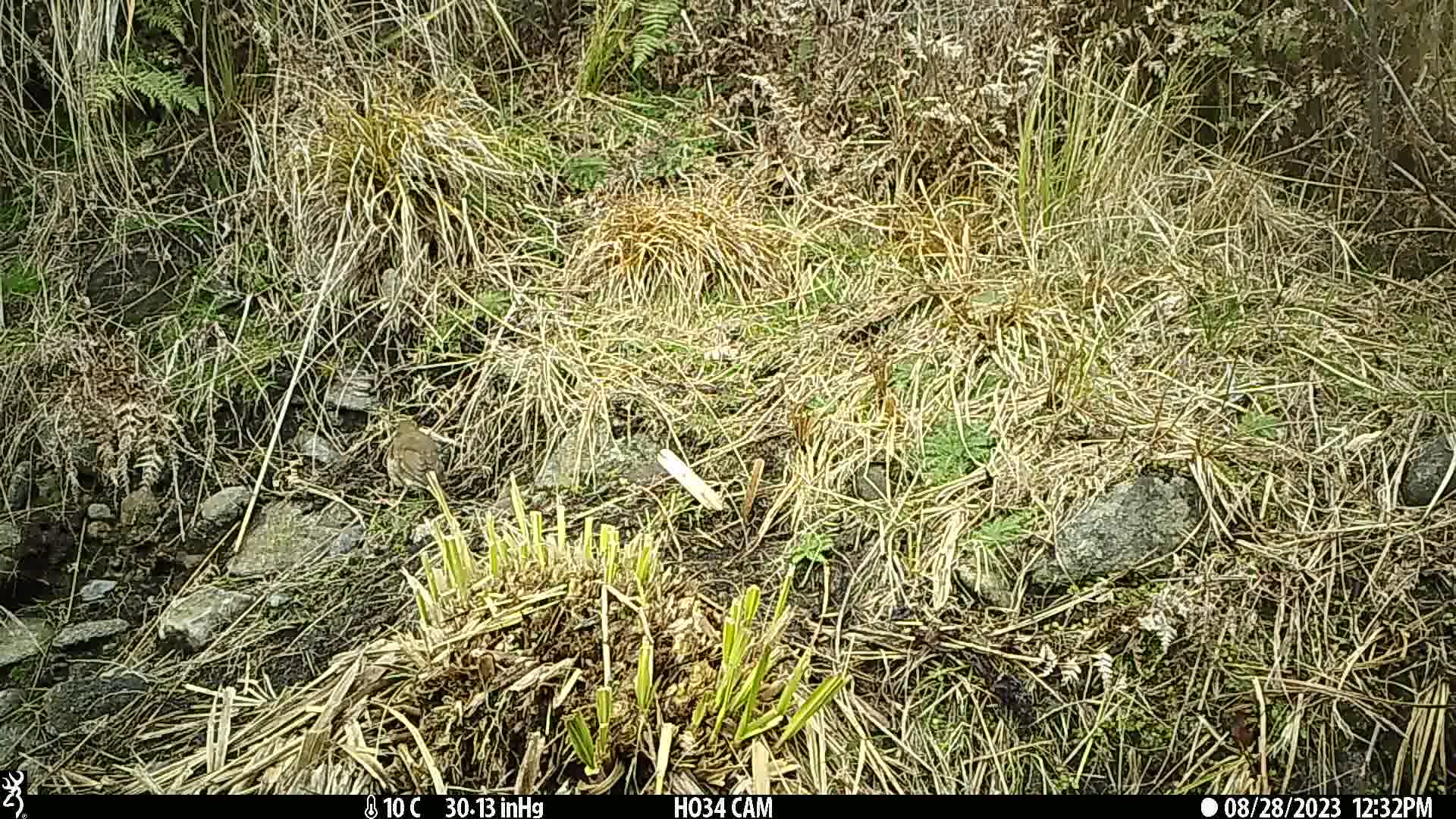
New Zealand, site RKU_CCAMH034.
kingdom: Animalia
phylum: Chordata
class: Aves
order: Passeriformes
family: Turdidae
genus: Turdus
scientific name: Turdus philomelos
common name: song thrush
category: thrush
Thrush (song thrush) (Turdus philomelos).